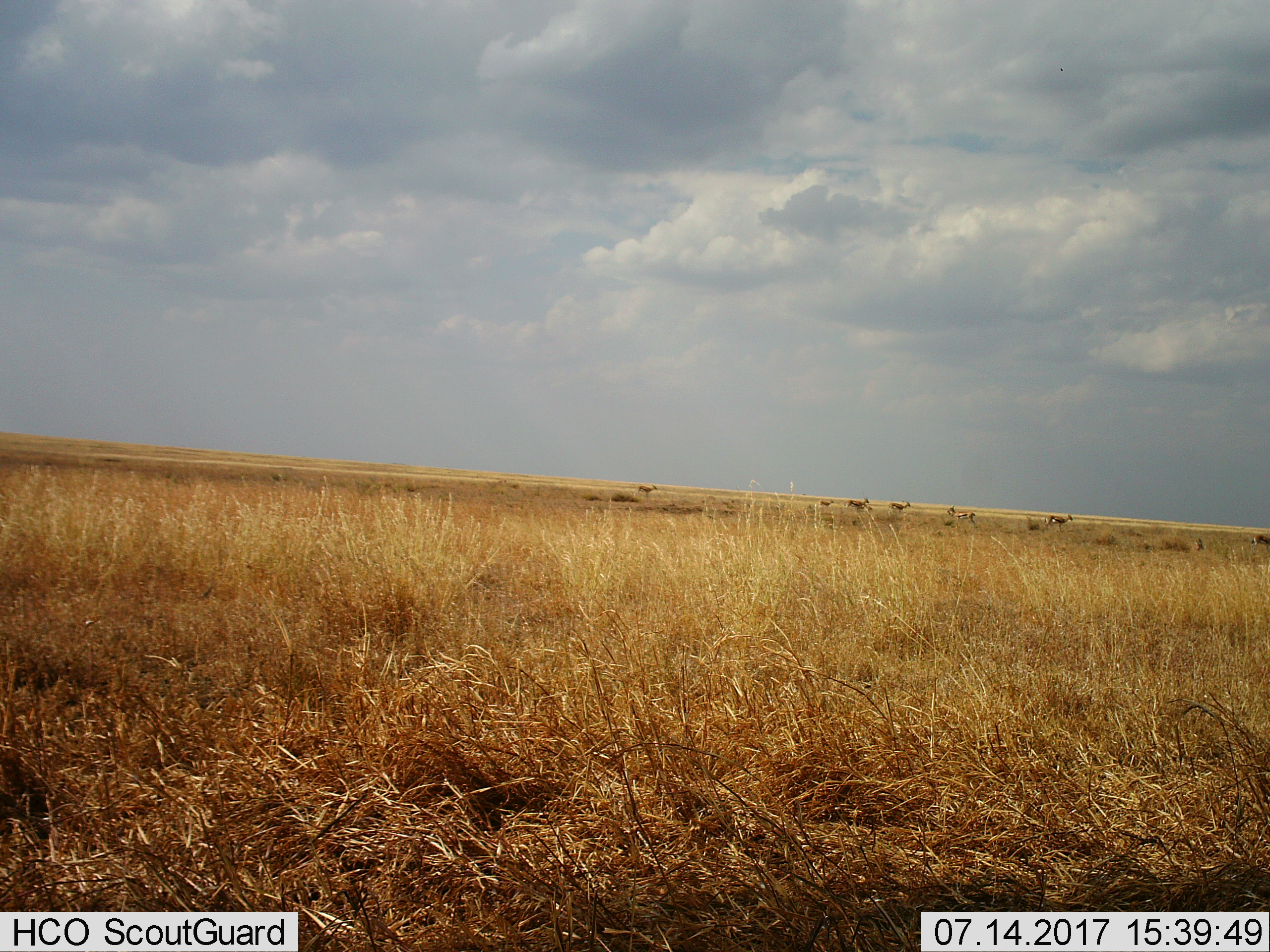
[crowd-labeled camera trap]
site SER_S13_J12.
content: unidentified animal